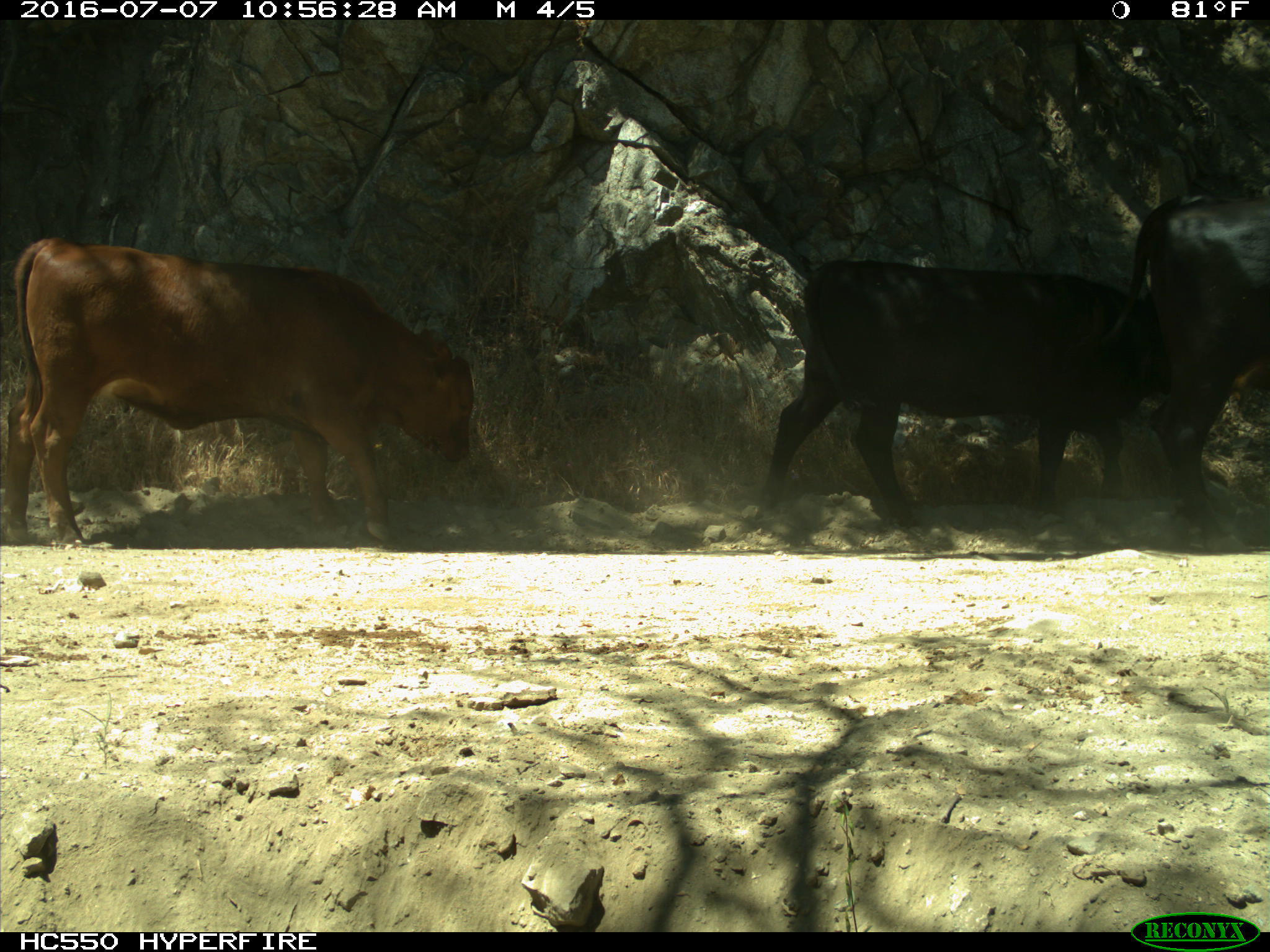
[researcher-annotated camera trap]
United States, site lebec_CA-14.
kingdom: Animalia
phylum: Chordata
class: Mammalia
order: Artiodactyla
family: Bovidae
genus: Bos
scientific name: Bos taurus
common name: domestic cow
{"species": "Bos taurus (domestic cow)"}